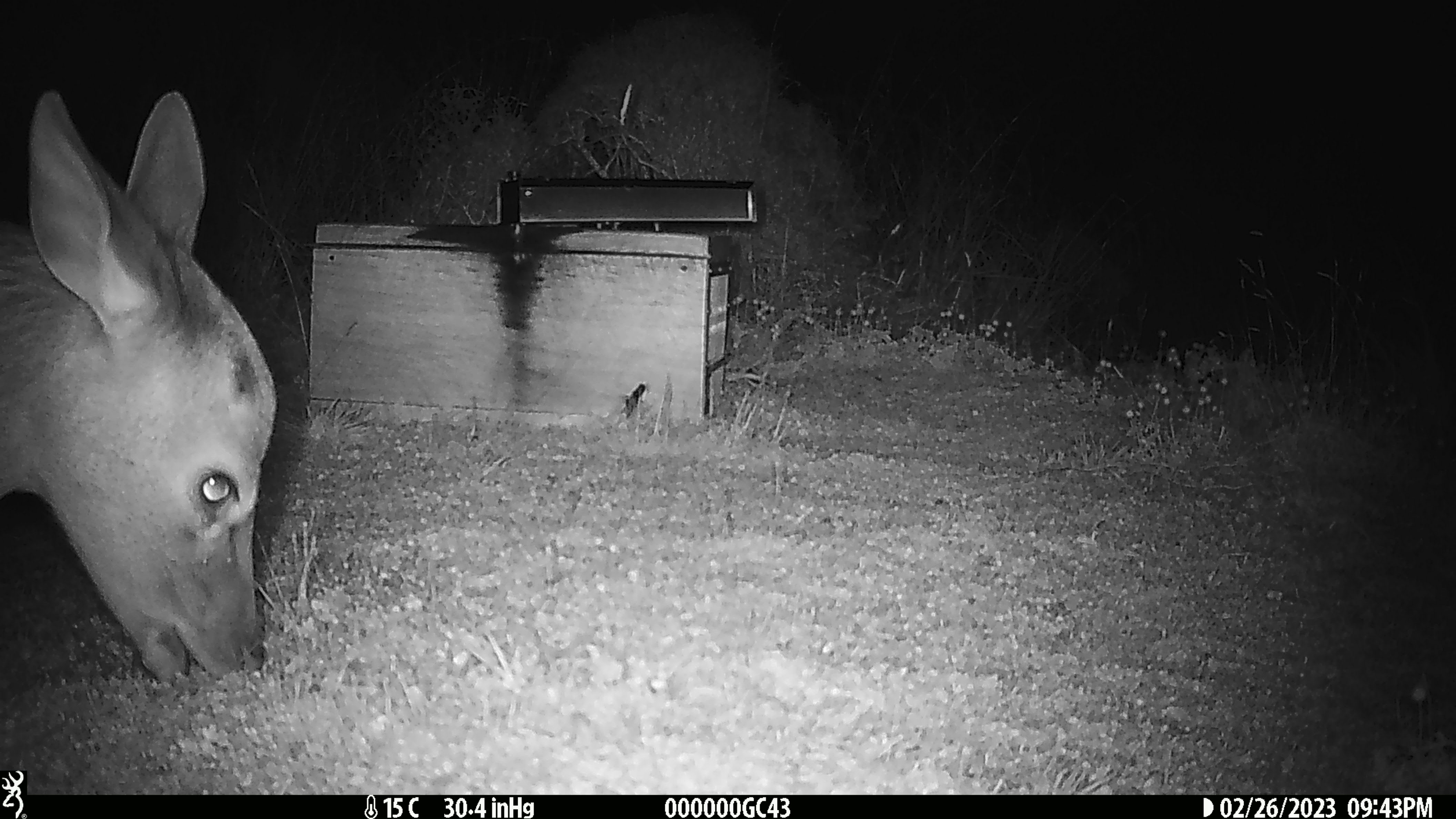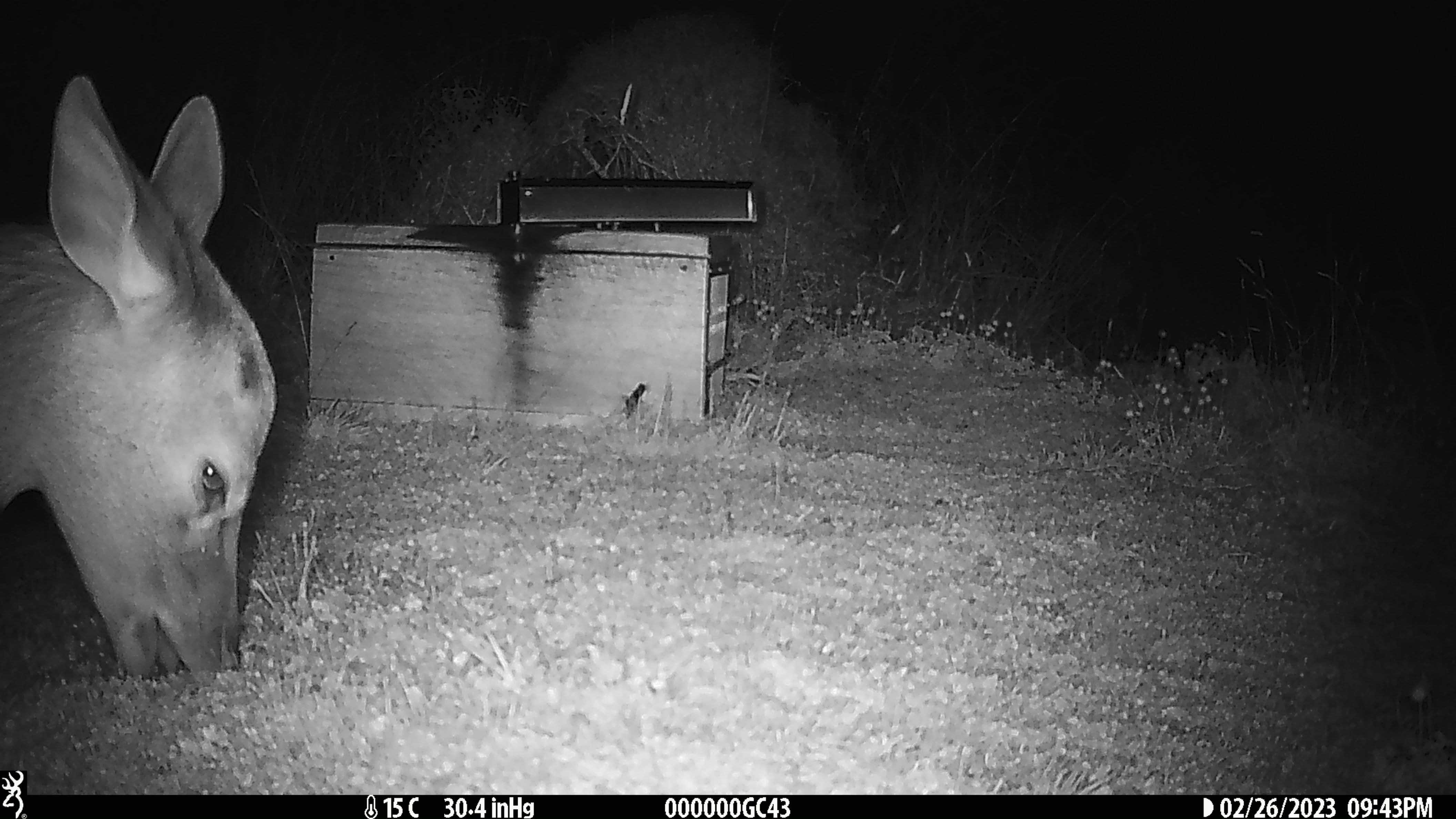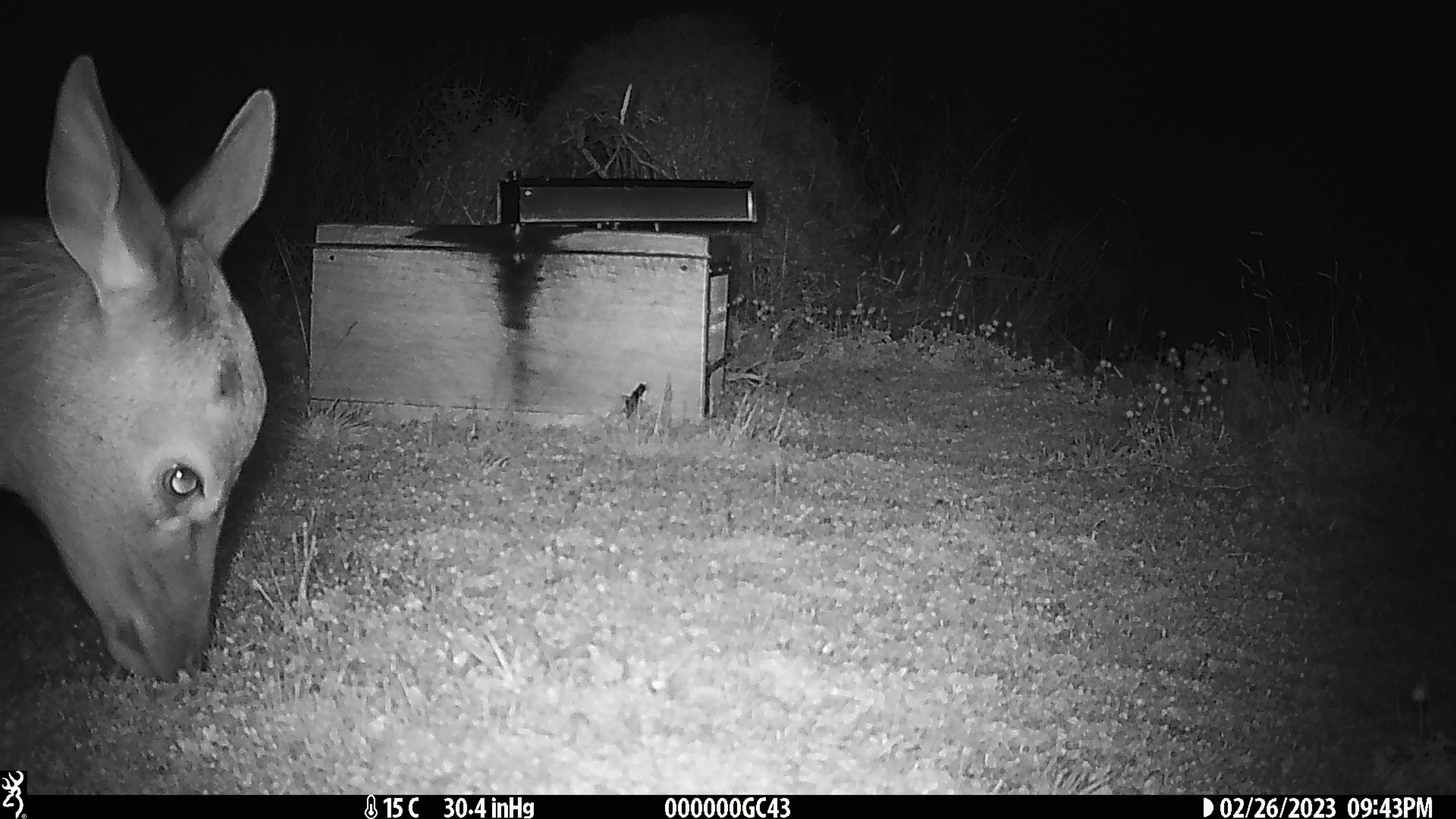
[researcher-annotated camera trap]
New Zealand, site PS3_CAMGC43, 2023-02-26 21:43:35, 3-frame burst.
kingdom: Animalia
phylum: Chordata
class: Mammalia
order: Artiodactyla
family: Cervidae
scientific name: Cervidae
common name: deer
Deer (Cervidae).